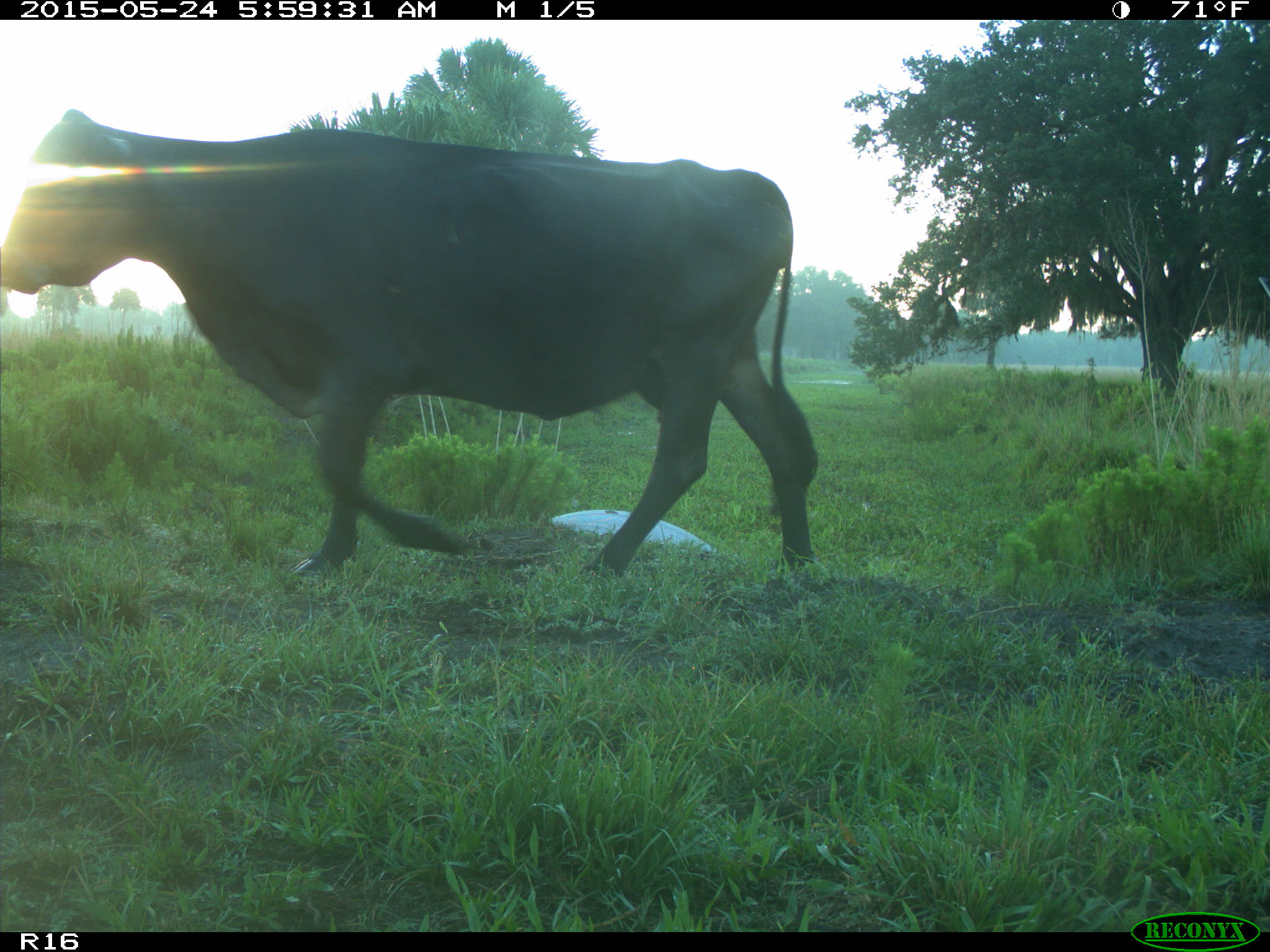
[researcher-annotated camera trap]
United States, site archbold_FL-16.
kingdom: Animalia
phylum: Chordata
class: Mammalia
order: Artiodactyla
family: Bovidae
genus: Bos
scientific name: Bos taurus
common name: domestic cow